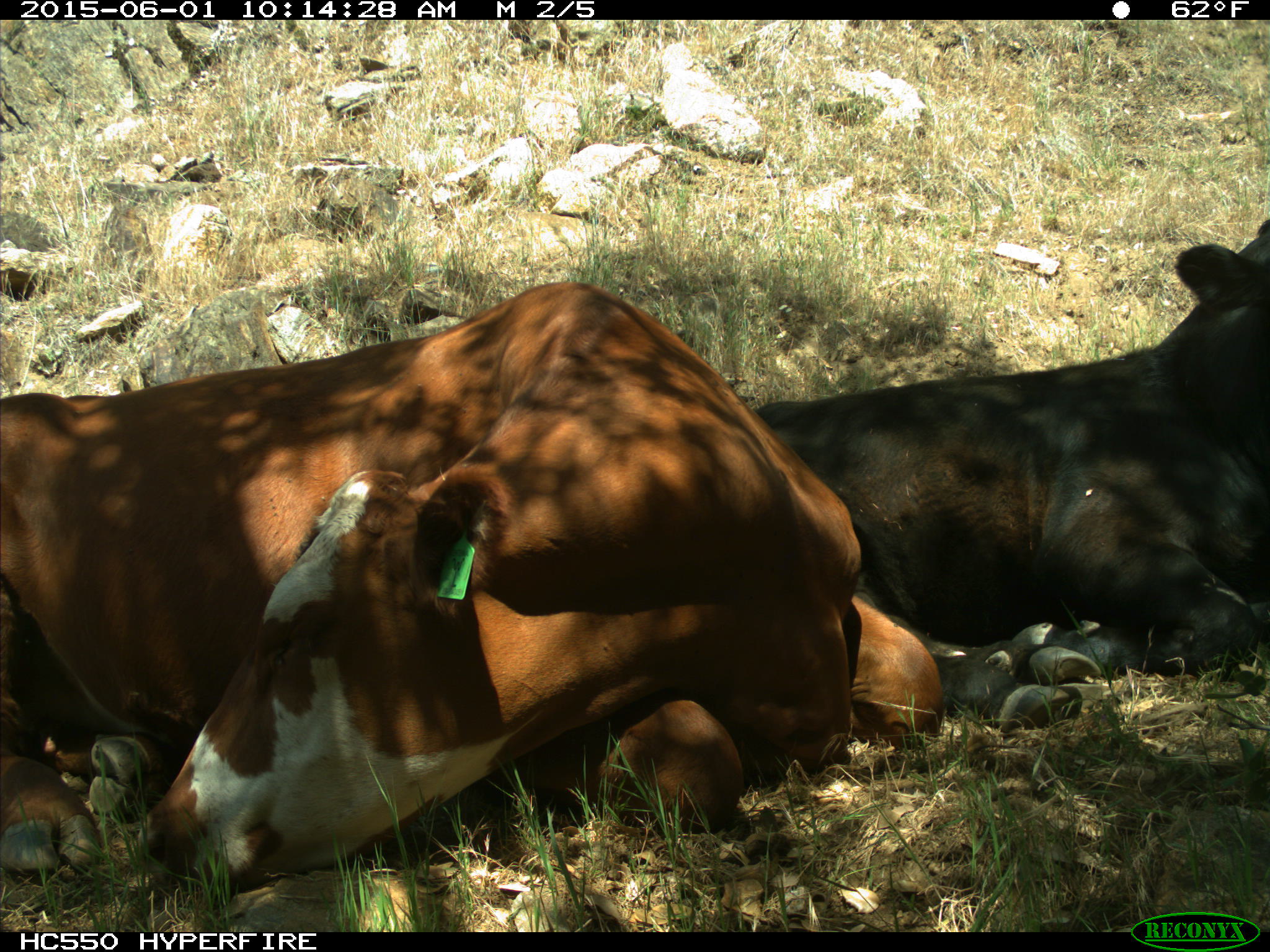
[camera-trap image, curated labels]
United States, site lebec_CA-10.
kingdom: Animalia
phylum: Chordata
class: Mammalia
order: Artiodactyla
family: Bovidae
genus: Bos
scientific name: Bos taurus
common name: domestic cow